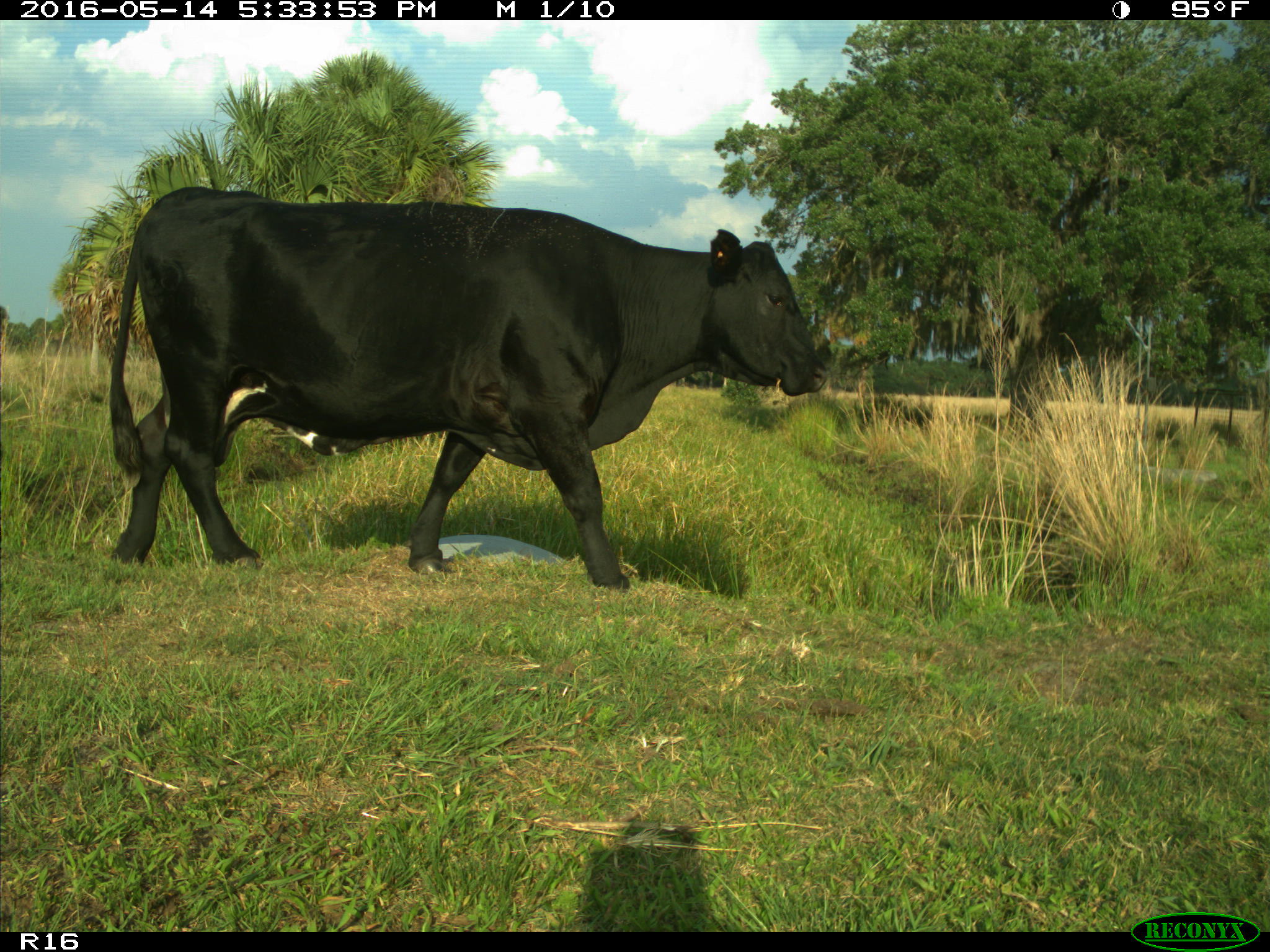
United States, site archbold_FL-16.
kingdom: Animalia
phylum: Chordata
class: Mammalia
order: Artiodactyla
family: Bovidae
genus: Bos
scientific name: Bos taurus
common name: domestic cow